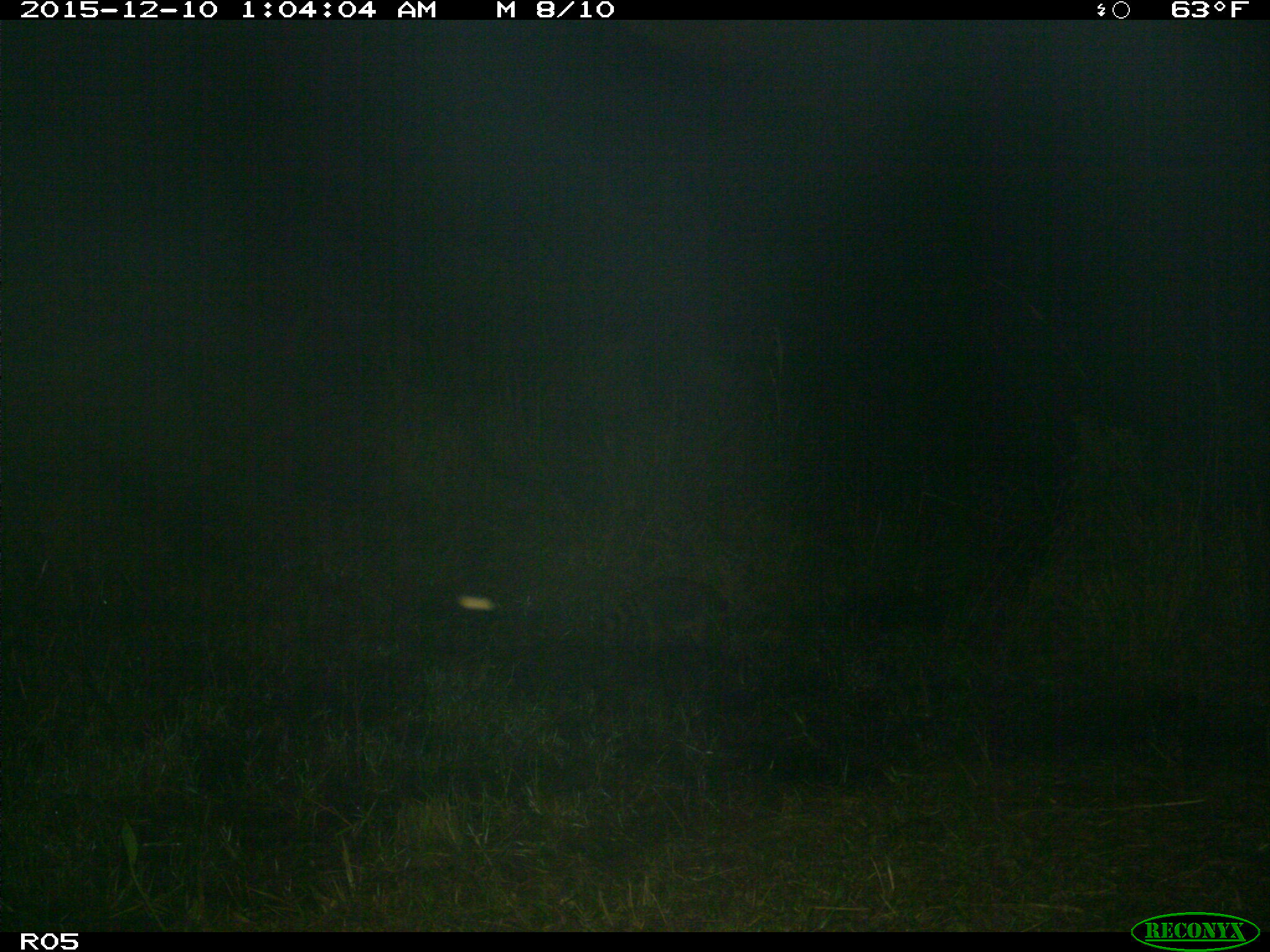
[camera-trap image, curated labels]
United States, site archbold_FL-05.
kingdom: Animalia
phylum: Chordata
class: Mammalia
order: Carnivora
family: Procyonidae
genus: Procyon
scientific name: Procyon lotor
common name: common raccoon